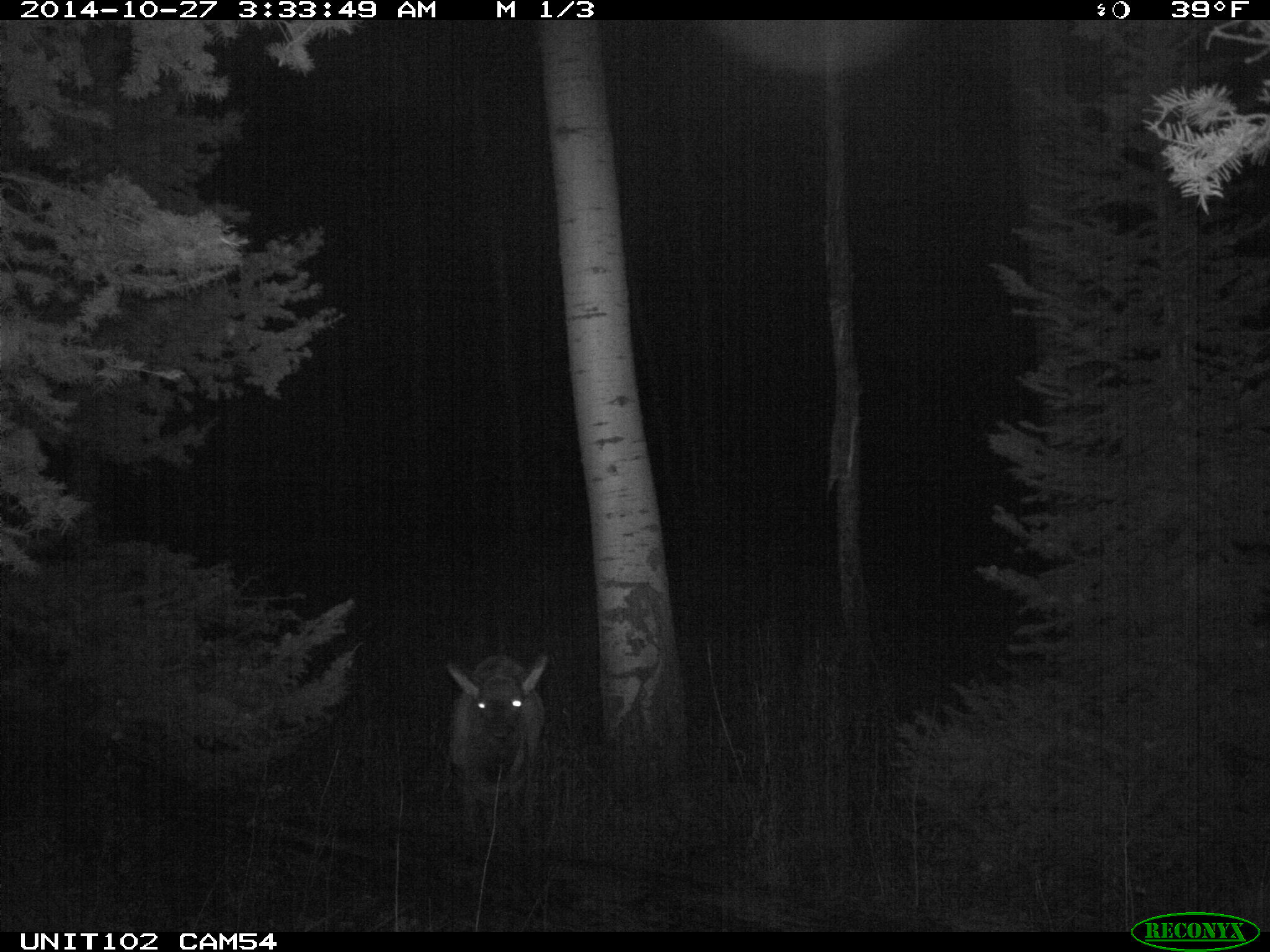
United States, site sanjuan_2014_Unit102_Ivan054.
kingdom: Animalia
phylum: Chordata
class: Mammalia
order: Artiodactyla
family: Cervidae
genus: Cervus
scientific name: Cervus elaphus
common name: red deer